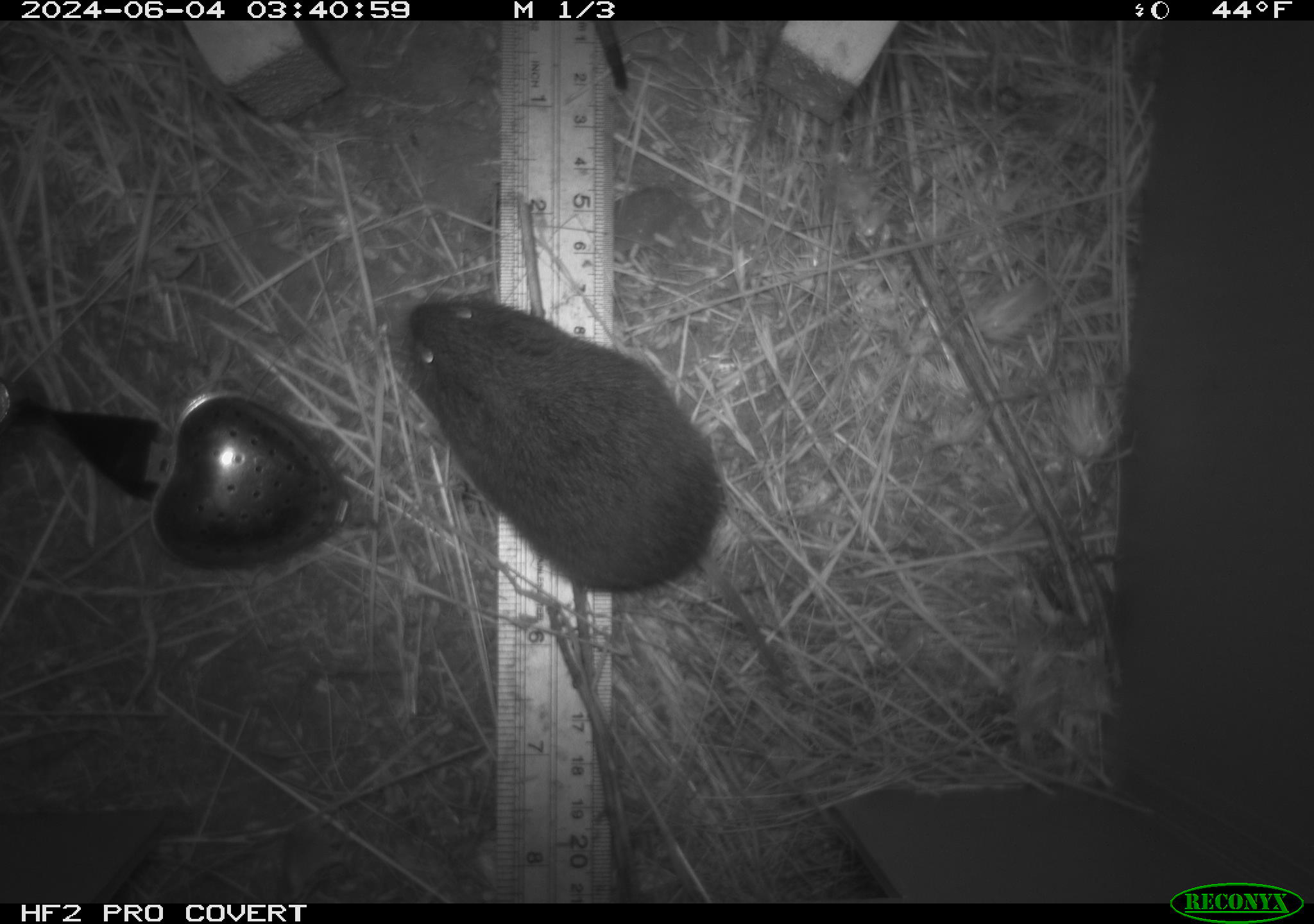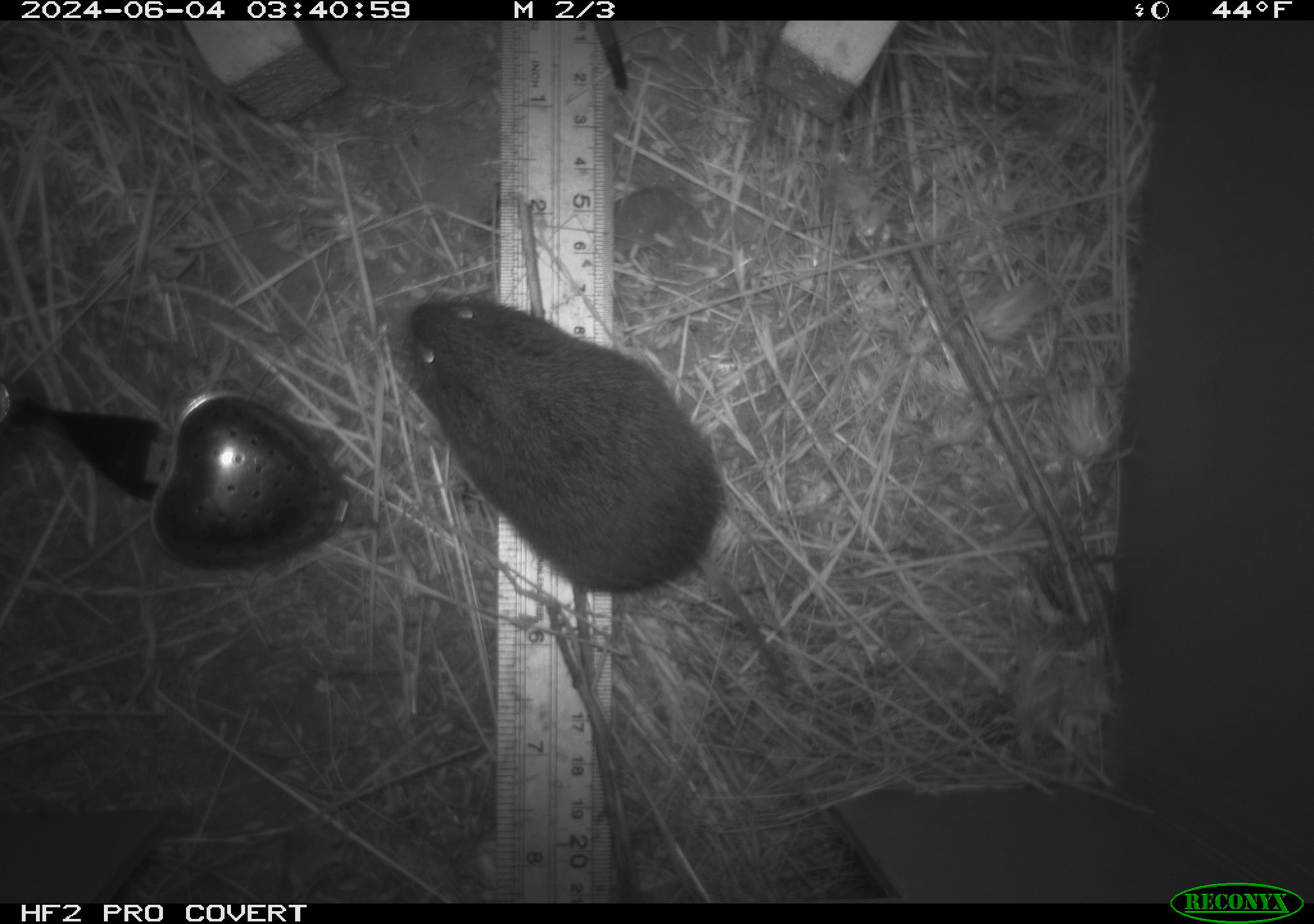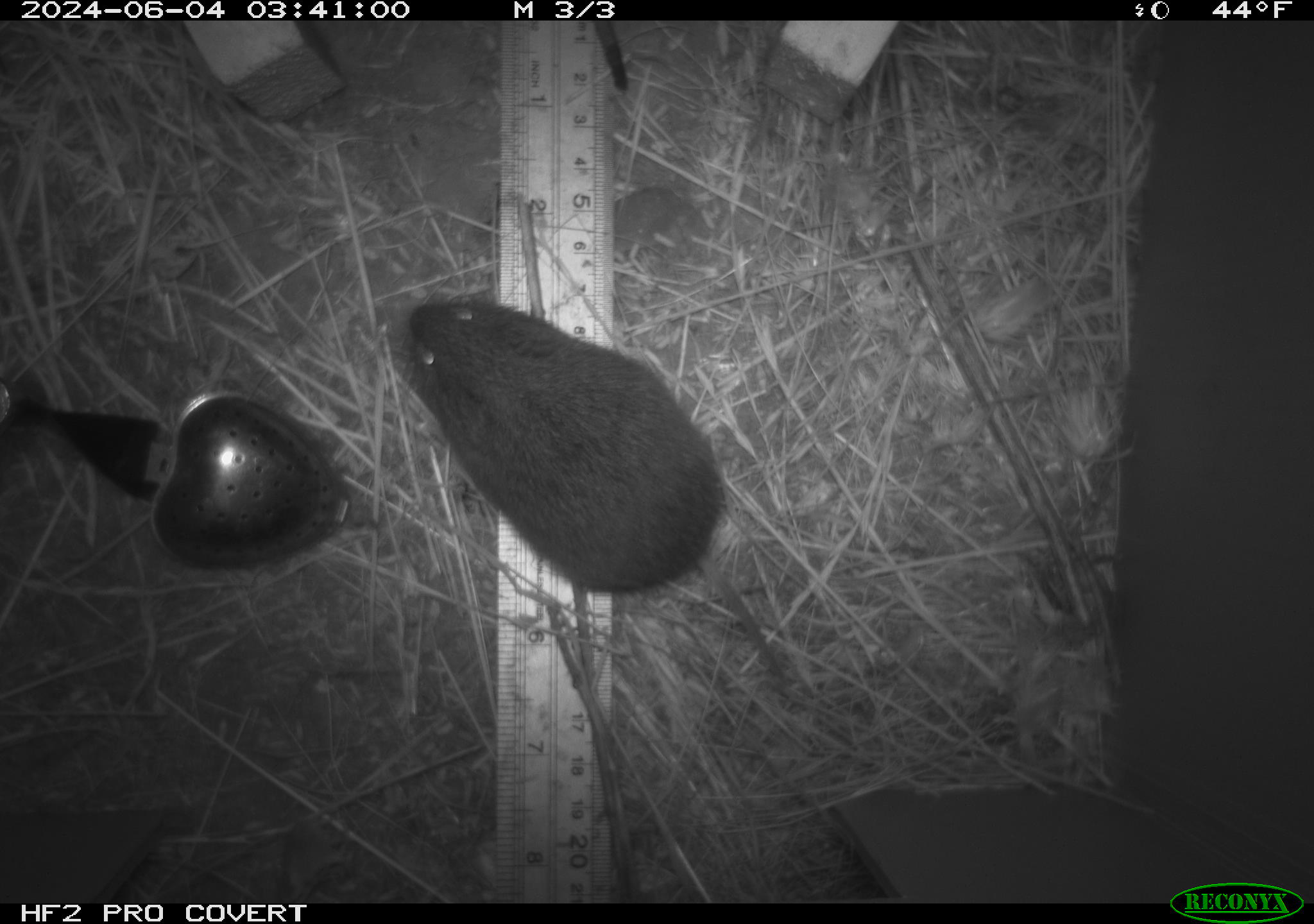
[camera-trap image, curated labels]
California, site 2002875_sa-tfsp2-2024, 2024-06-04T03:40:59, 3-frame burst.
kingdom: Animalia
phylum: Chordata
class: Mammalia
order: Rodentia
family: Cricetidae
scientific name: Arvicolinae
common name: voles, lemmings, and muskrats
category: arvicolinae subfamily